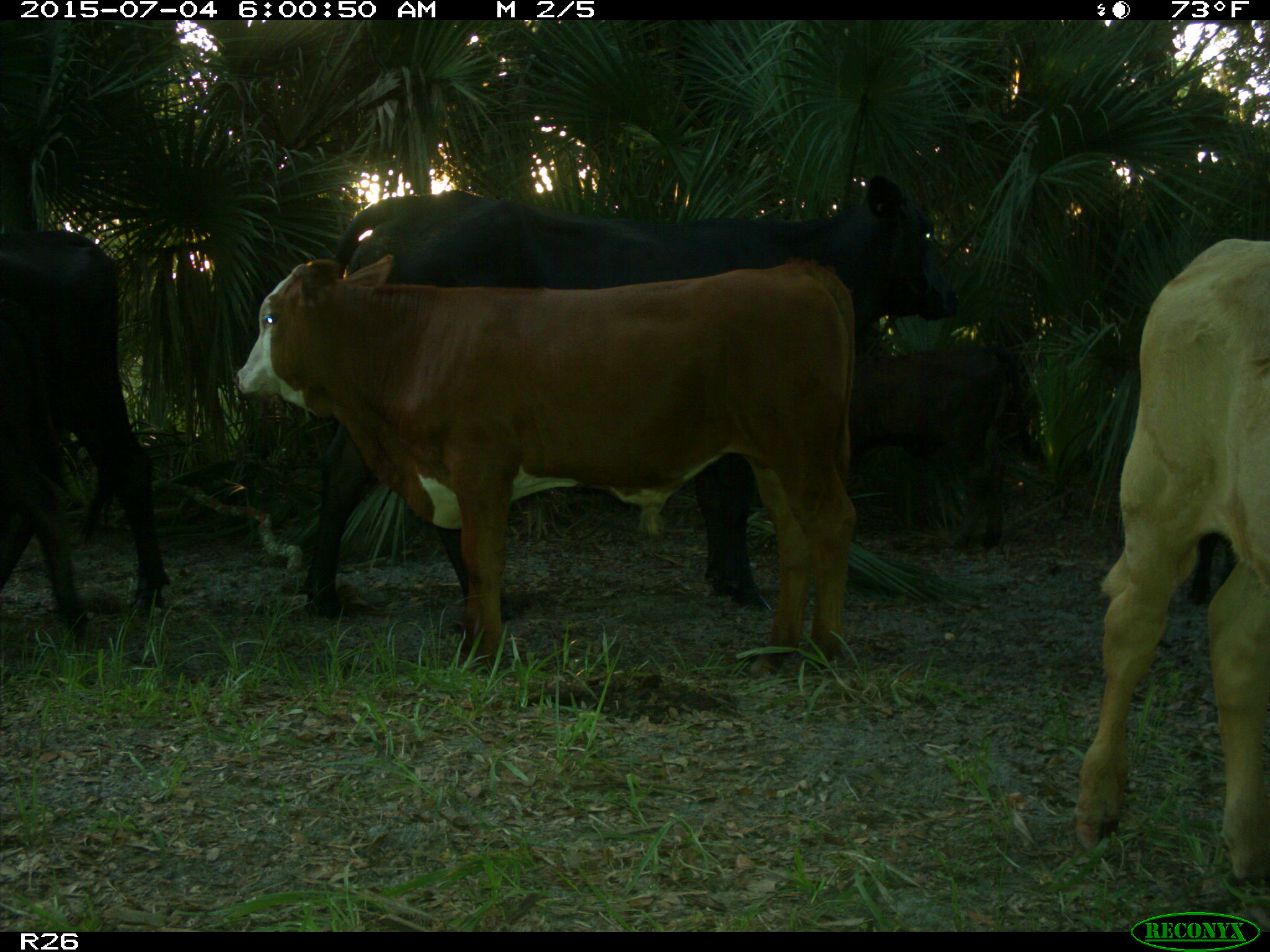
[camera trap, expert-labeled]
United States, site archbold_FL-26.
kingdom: Animalia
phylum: Chordata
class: Mammalia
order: Artiodactyla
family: Bovidae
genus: Bos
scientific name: Bos taurus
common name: domestic cow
Bos taurus (domestic cow).